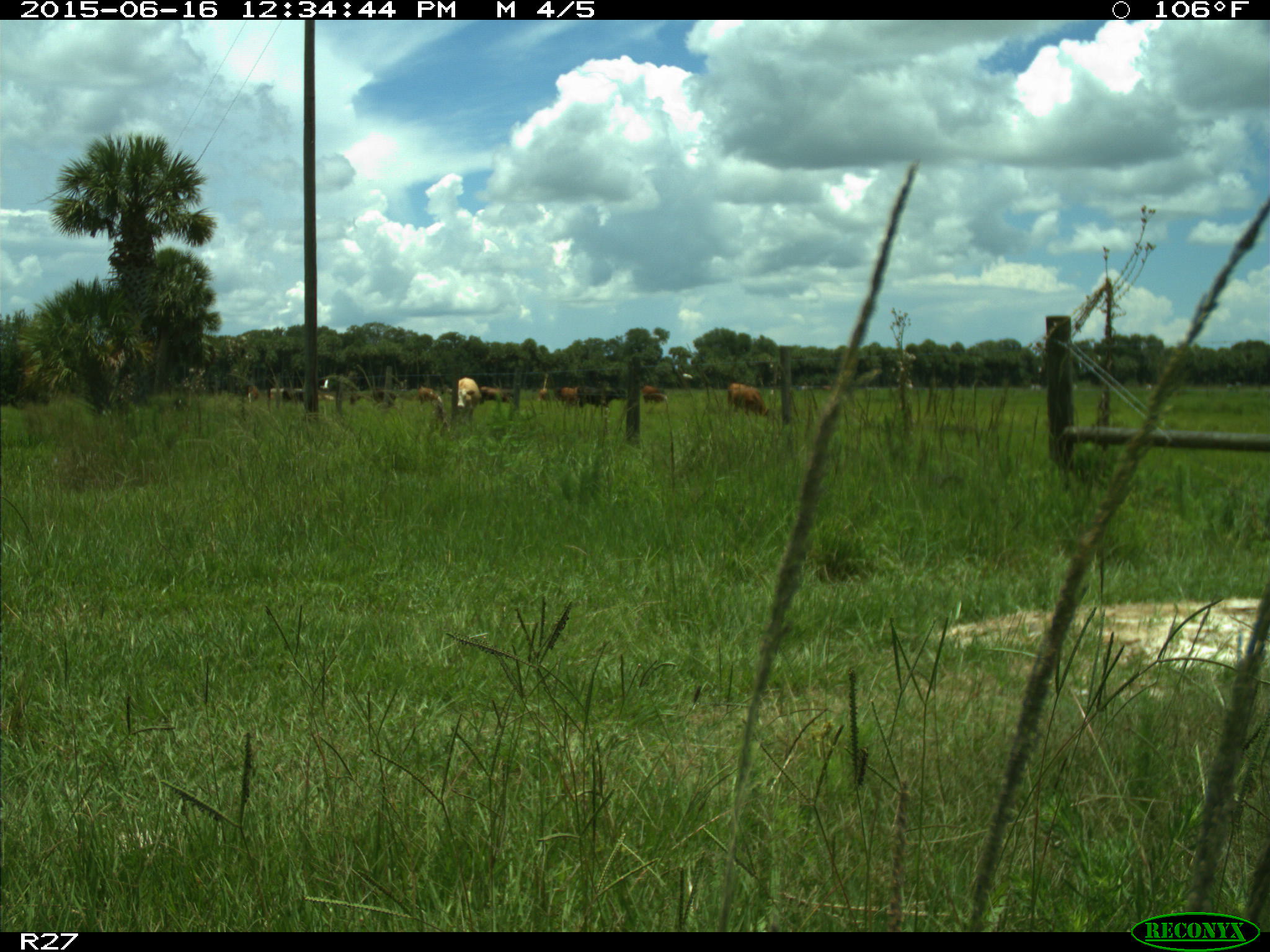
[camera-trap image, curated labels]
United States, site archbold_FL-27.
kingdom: Animalia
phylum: Chordata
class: Mammalia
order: Artiodactyla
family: Bovidae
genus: Bos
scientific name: Bos taurus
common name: domestic cow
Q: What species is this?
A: Bos taurus (domestic cow).